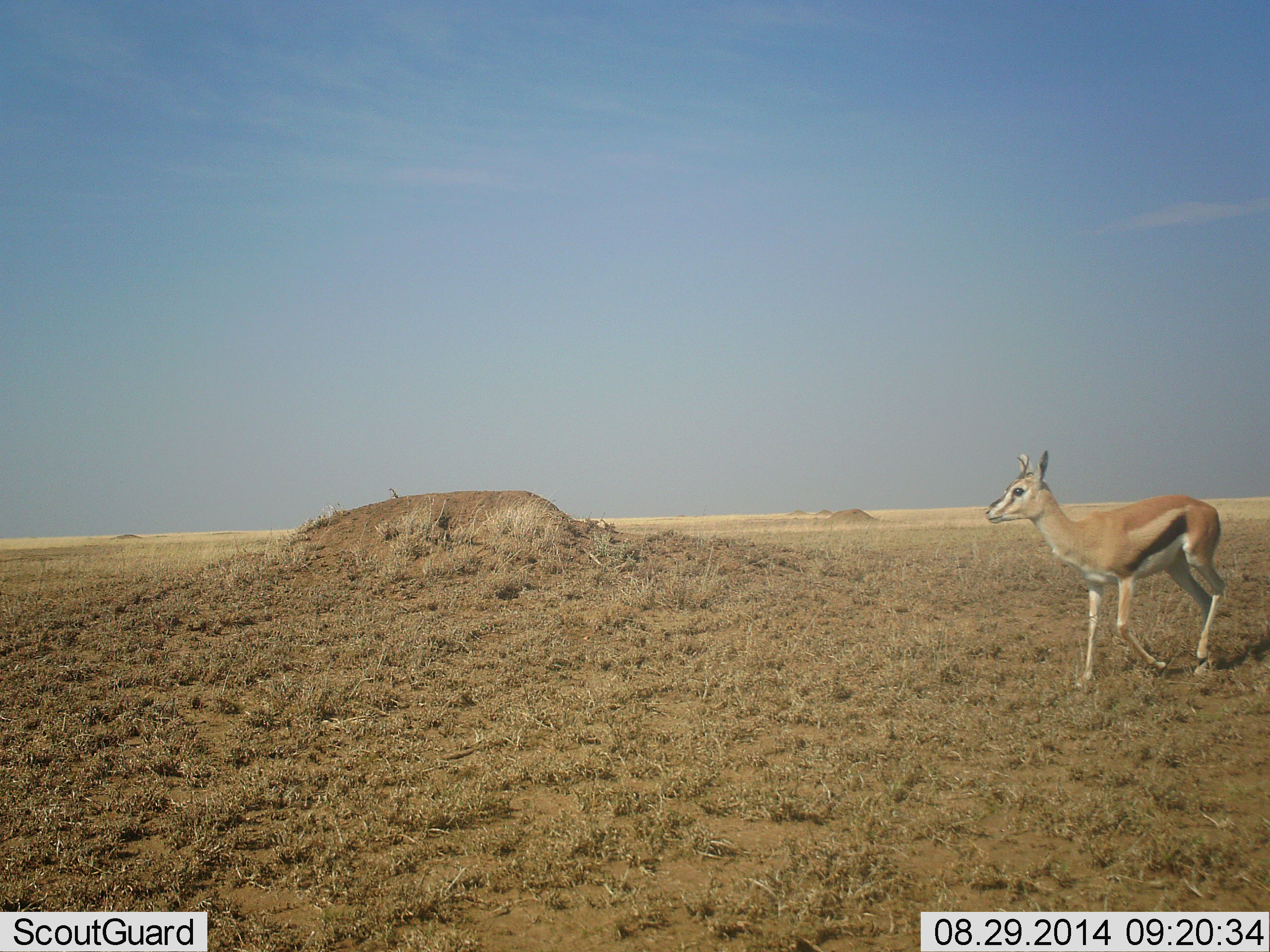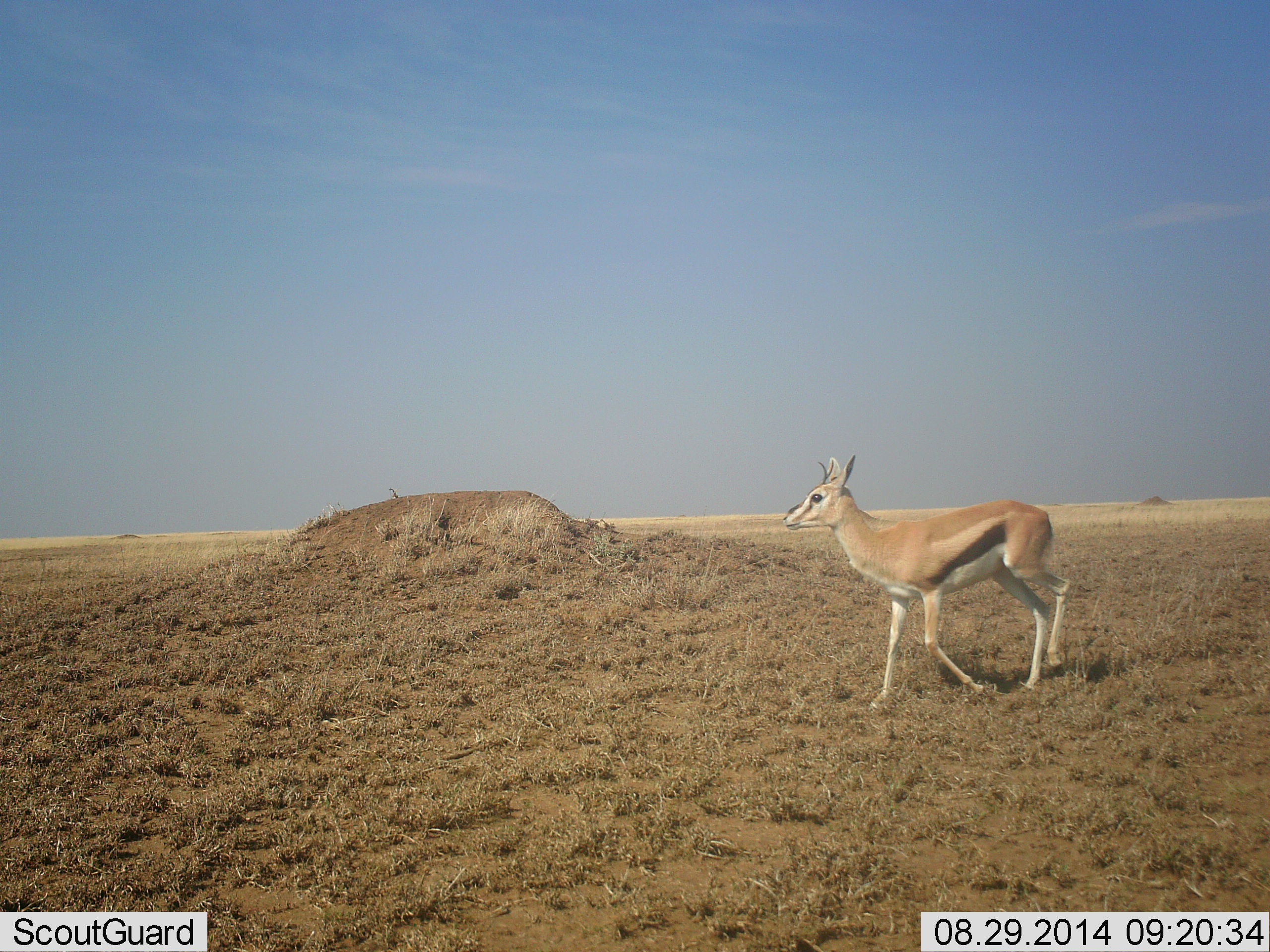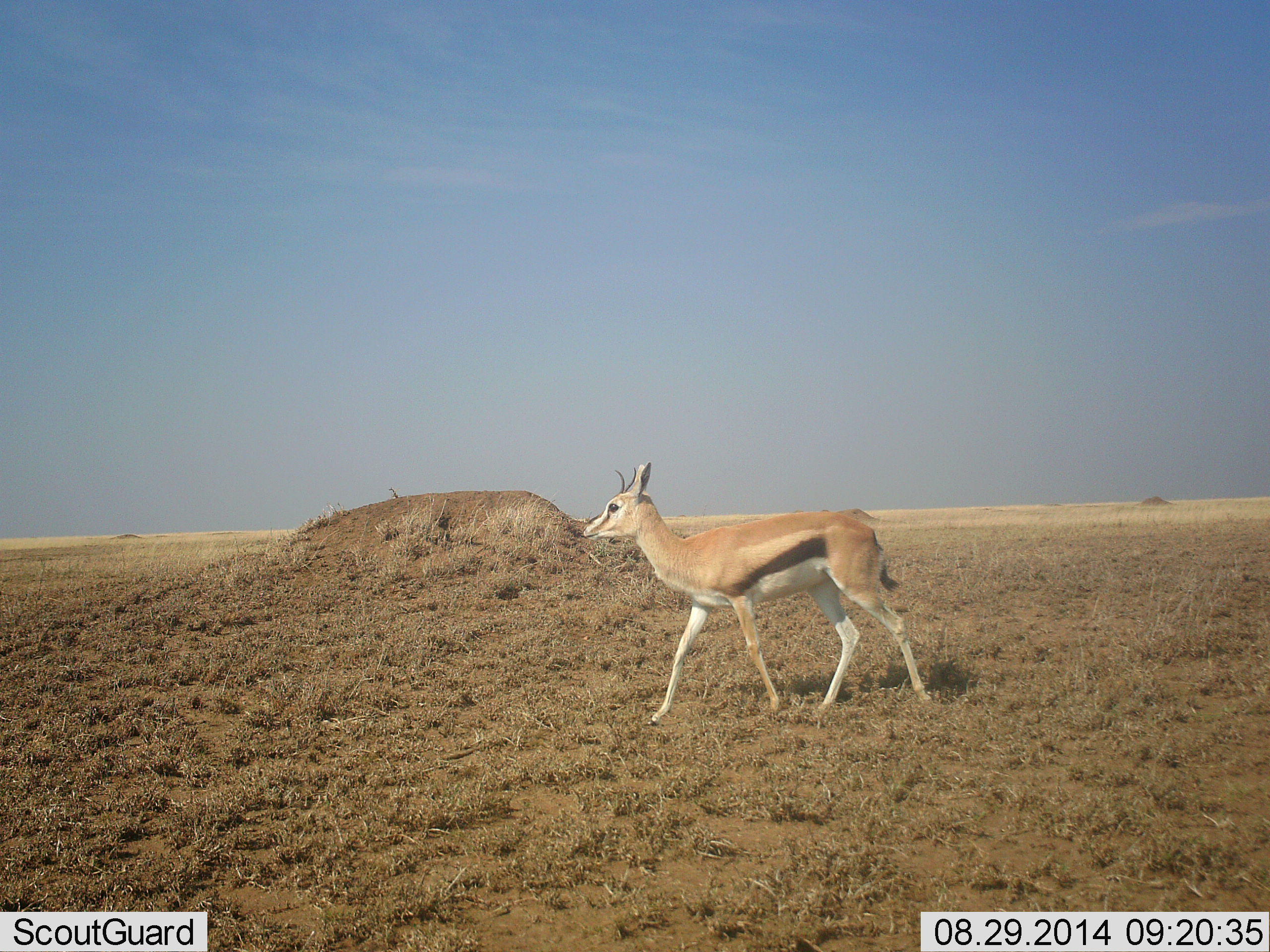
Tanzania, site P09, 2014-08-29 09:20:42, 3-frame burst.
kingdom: Animalia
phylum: Chordata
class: Mammalia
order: Artiodactyla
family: Bovidae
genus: Eudorcas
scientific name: Eudorcas thomsonii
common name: thomson's gazelle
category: gazellethomsons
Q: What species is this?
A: Gazellethomsons (thomson's gazelle) (Eudorcas thomsonii).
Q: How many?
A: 1.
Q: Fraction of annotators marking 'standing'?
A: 10%.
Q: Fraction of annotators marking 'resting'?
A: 0%.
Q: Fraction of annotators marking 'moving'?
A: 90%.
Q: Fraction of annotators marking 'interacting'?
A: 0%.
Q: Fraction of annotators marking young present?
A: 0%.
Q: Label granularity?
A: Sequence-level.